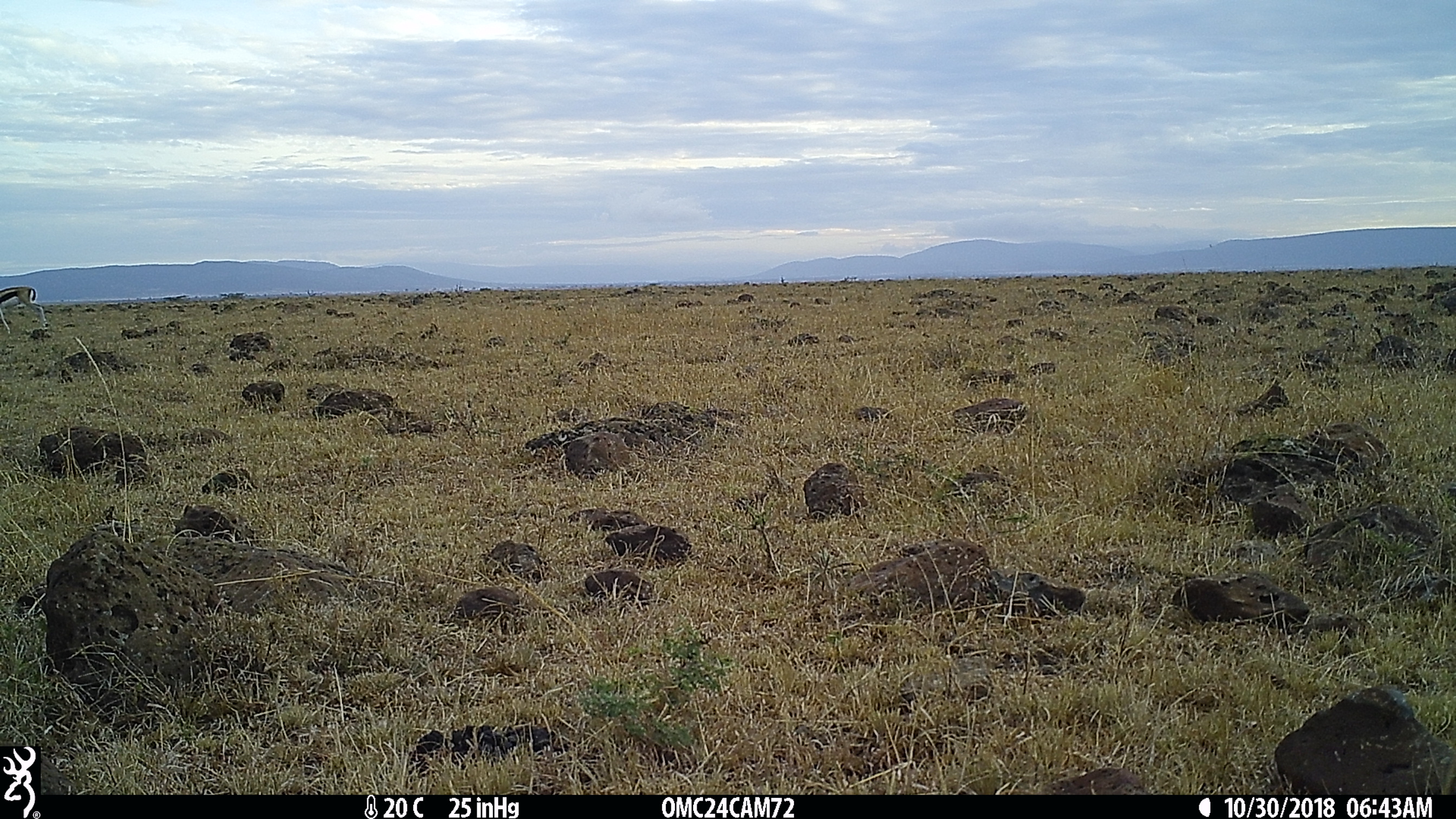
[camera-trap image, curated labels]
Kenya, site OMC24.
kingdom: Animalia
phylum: Chordata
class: Mammalia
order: Artiodactyla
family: Bovidae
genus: Eudorcas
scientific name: Eudorcas thomsonii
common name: thomon's gazelle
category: gazelle thomsons